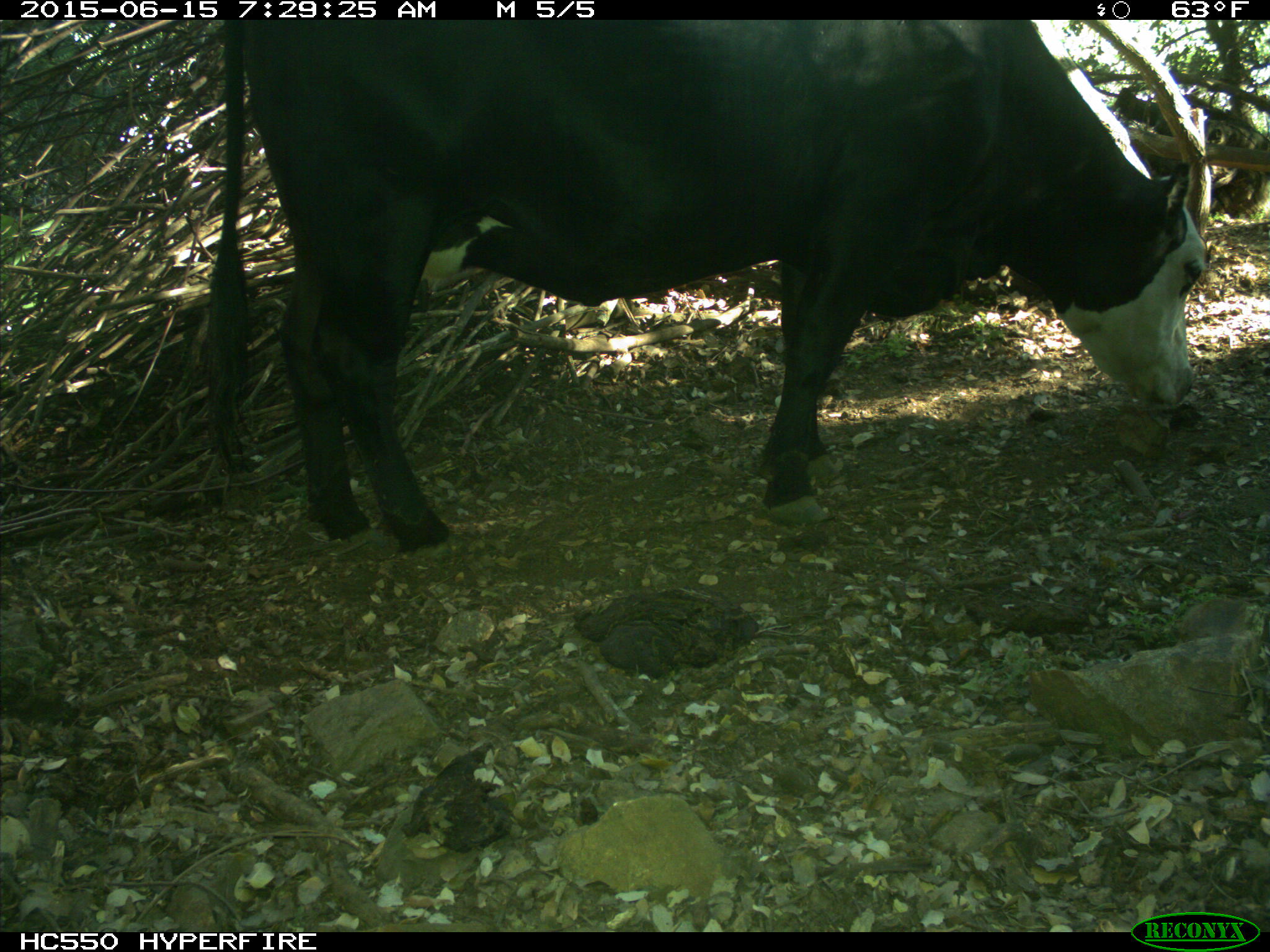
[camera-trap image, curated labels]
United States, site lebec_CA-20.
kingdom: Animalia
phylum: Chordata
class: Mammalia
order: Artiodactyla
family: Bovidae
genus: Bos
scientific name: Bos taurus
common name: domestic cow